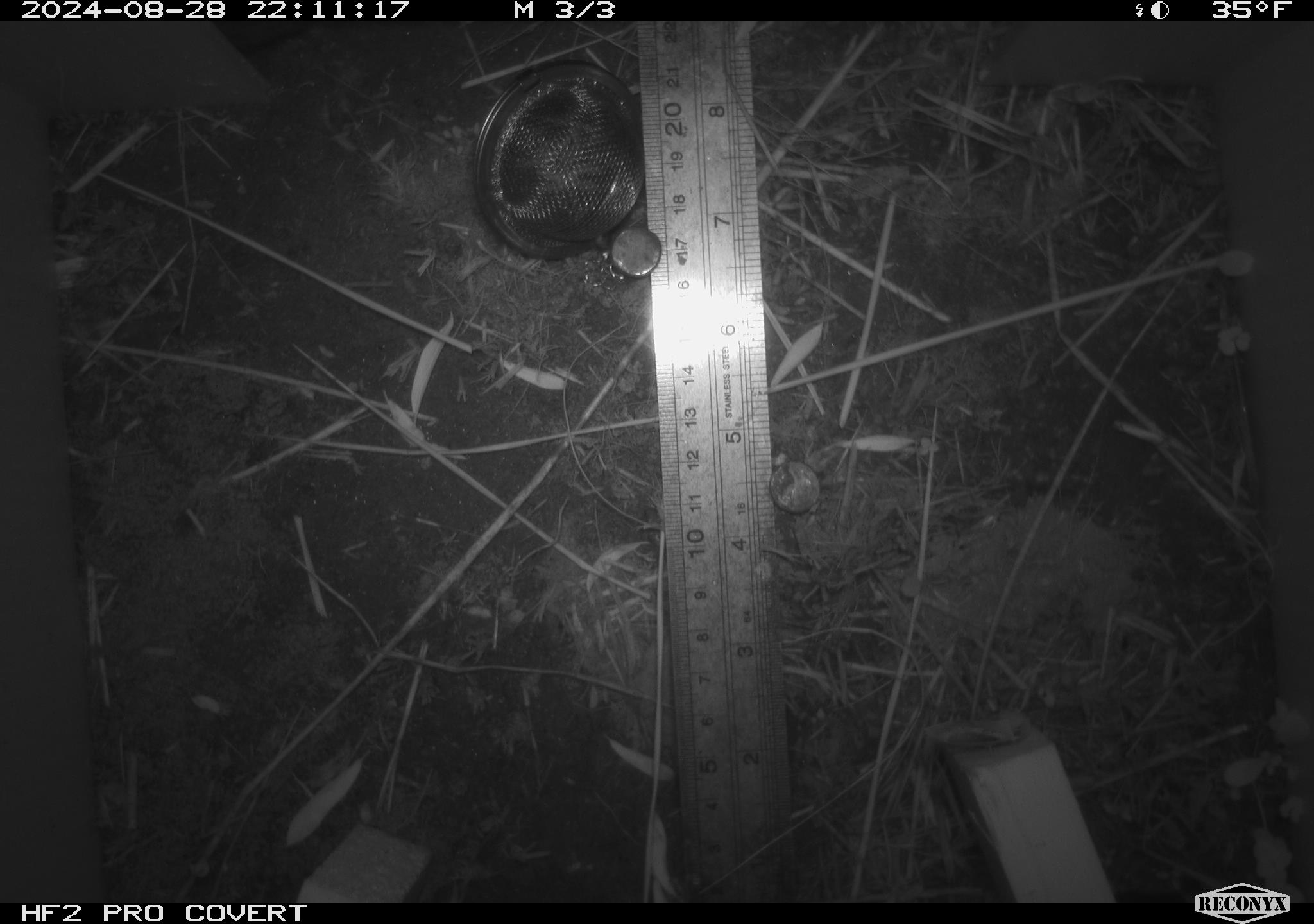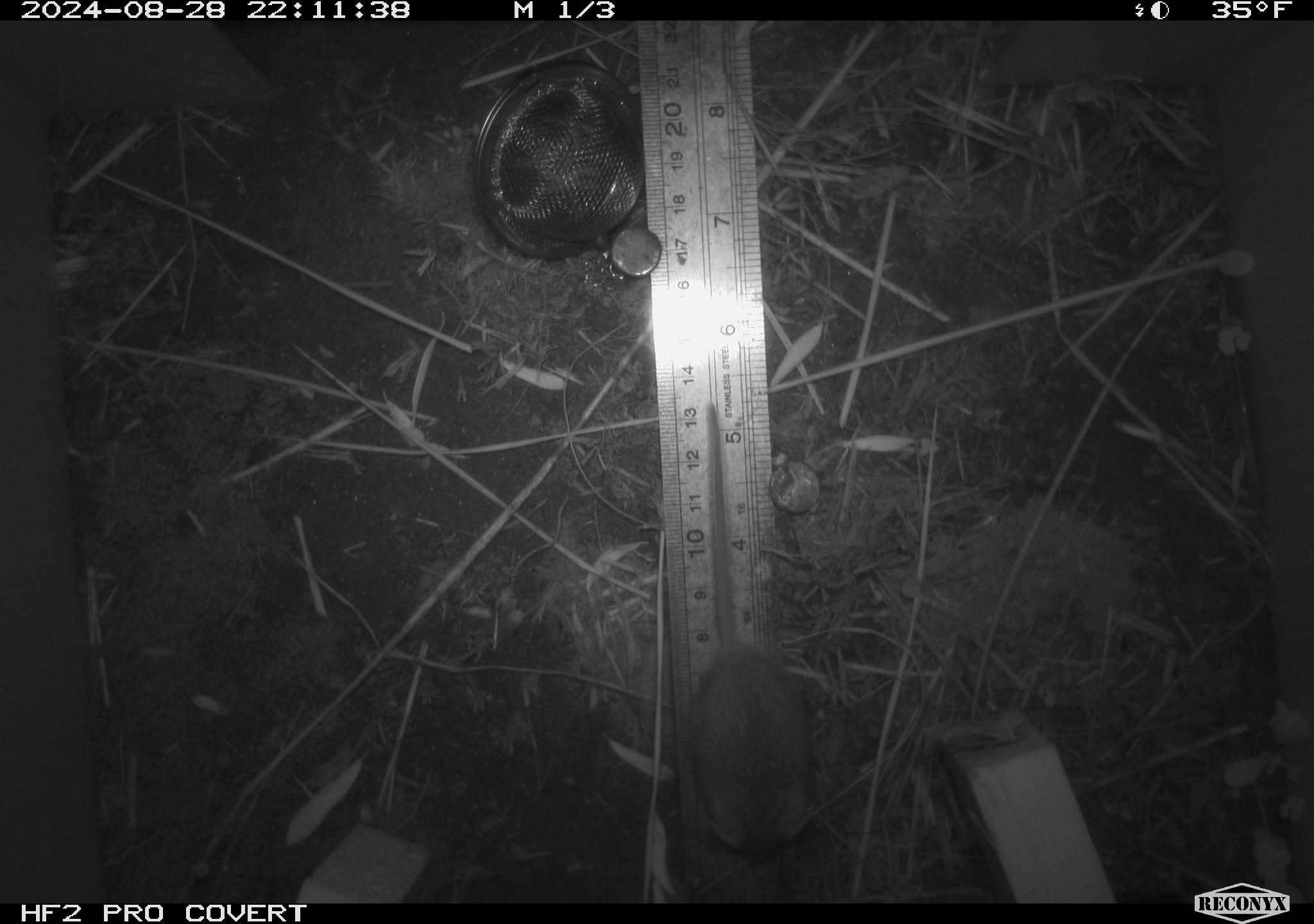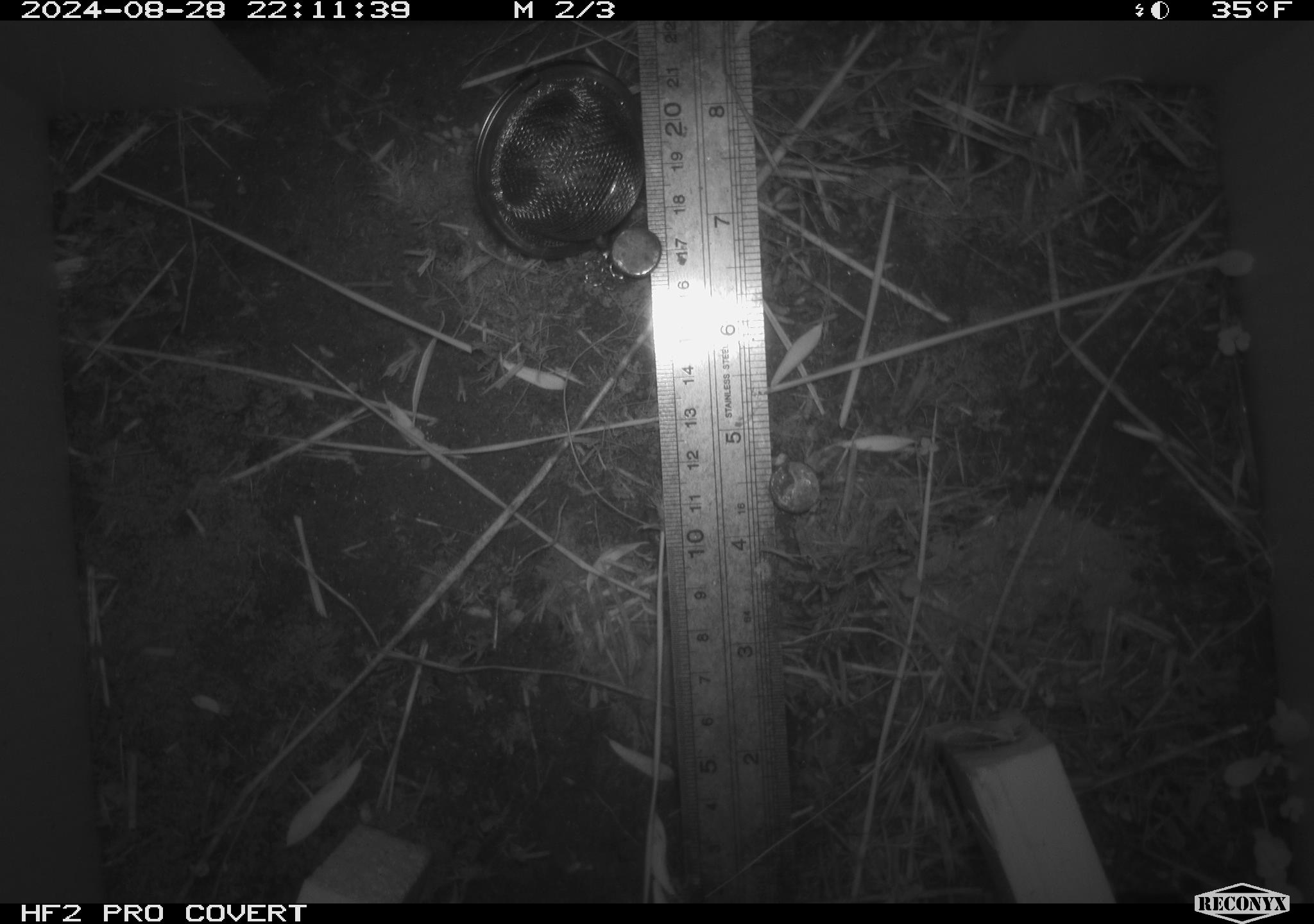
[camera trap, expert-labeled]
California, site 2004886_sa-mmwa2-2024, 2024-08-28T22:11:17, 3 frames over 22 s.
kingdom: Animalia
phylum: Chordata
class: Mammalia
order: Rodentia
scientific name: Rodentia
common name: mouse species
Mouse species (Rodentia).